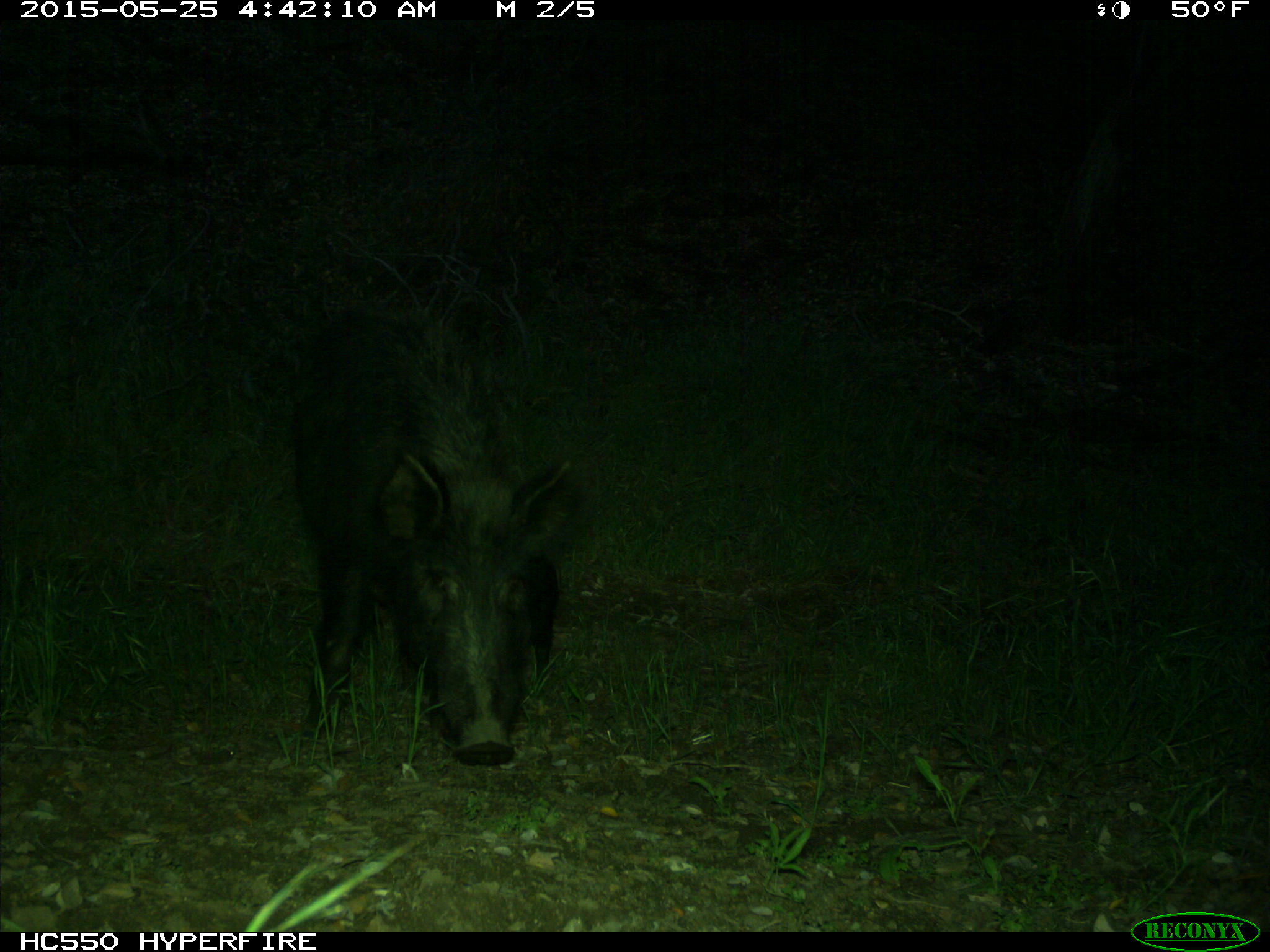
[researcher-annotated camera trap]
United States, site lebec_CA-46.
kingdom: Animalia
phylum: Chordata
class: Mammalia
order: Artiodactyla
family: Suidae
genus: Sus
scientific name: Sus scrofa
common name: wild boar